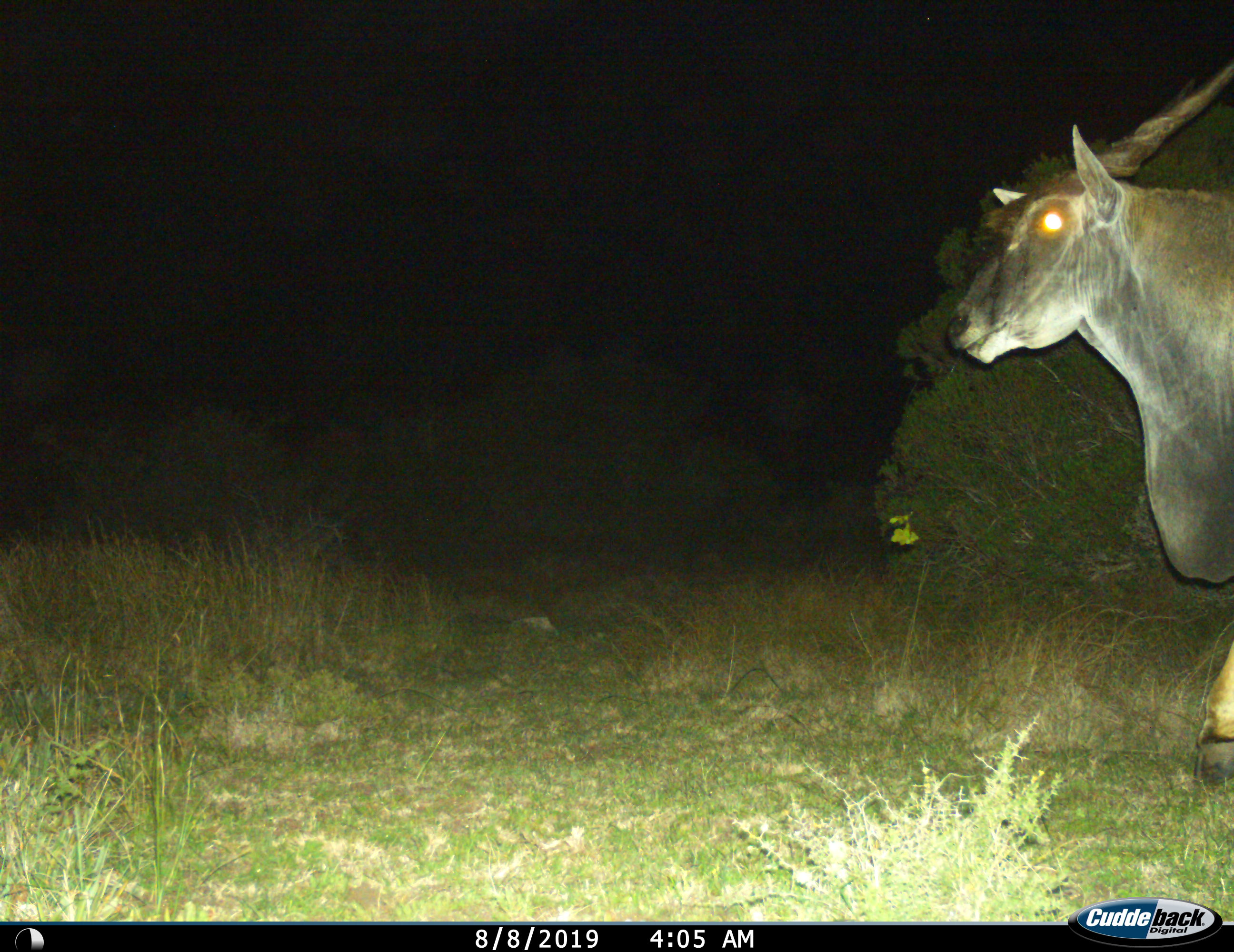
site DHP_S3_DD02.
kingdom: Animalia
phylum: Chordata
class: Mammalia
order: Artiodactyla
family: Bovidae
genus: Tragelaphus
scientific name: Tragelaphus oryx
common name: eland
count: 1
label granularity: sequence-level